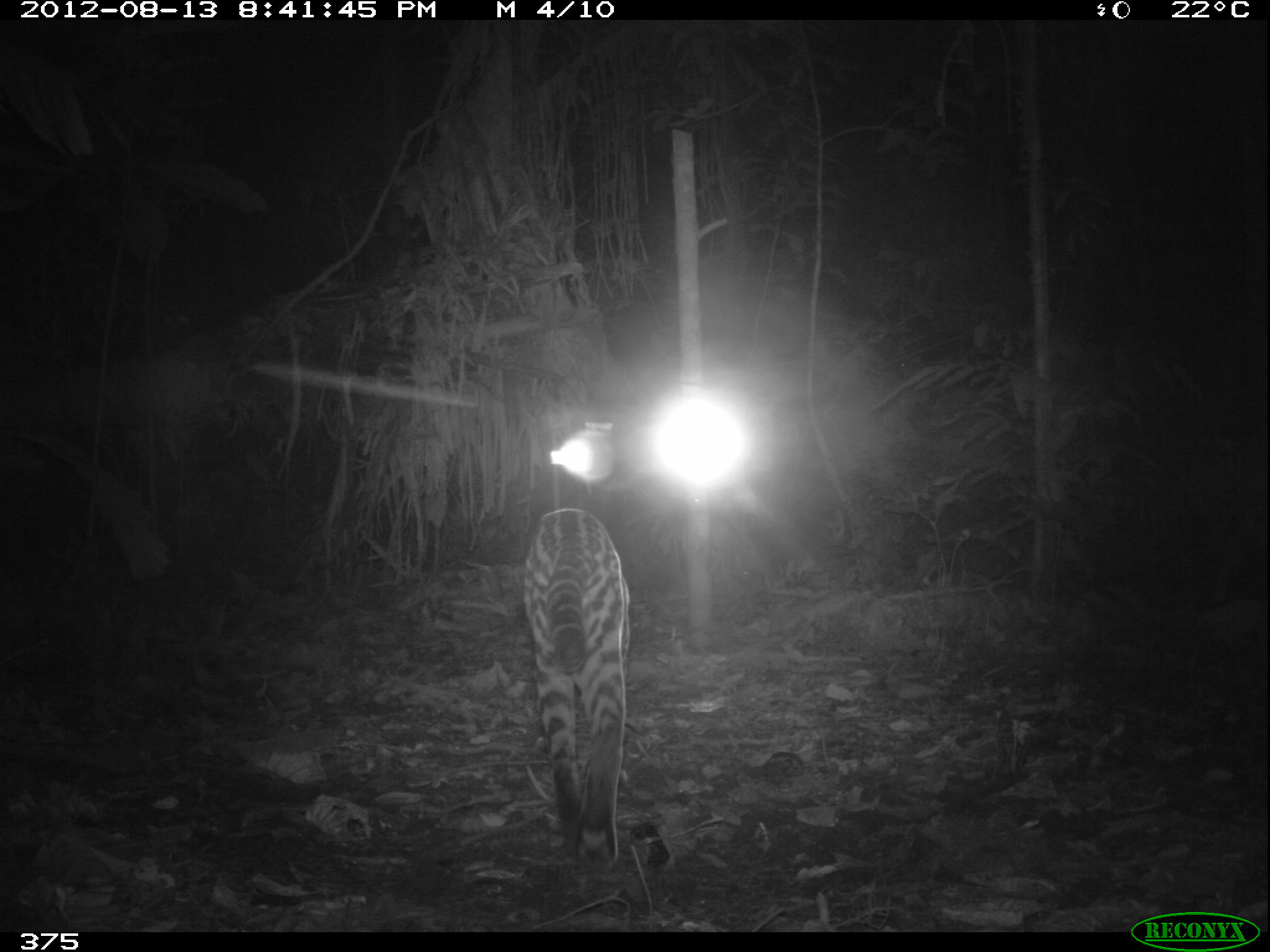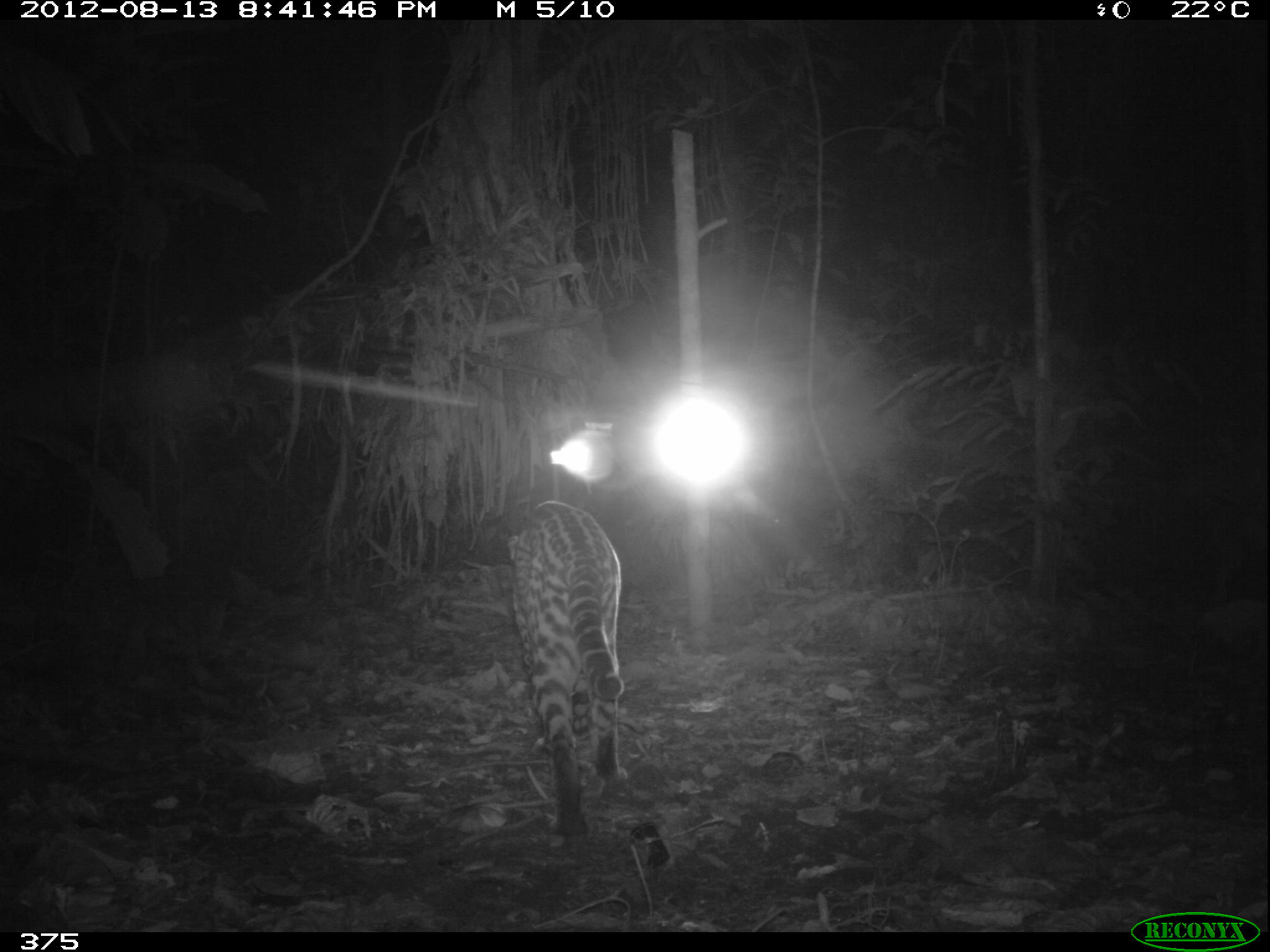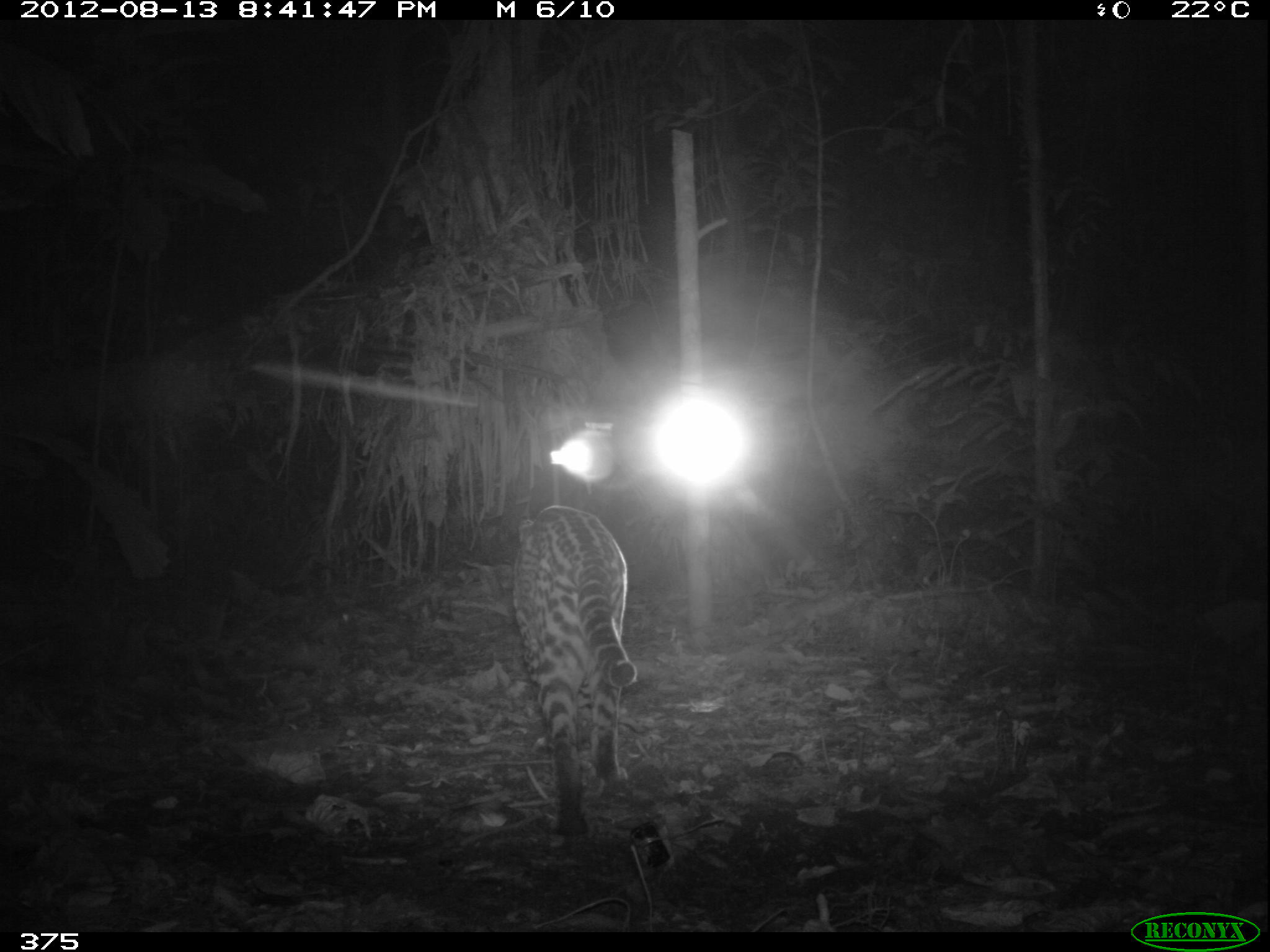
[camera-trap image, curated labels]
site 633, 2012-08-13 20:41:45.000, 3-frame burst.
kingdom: Animalia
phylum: Chordata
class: Mammalia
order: Carnivora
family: Felidae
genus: Leopardus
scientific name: Leopardus pardalis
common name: ocelot